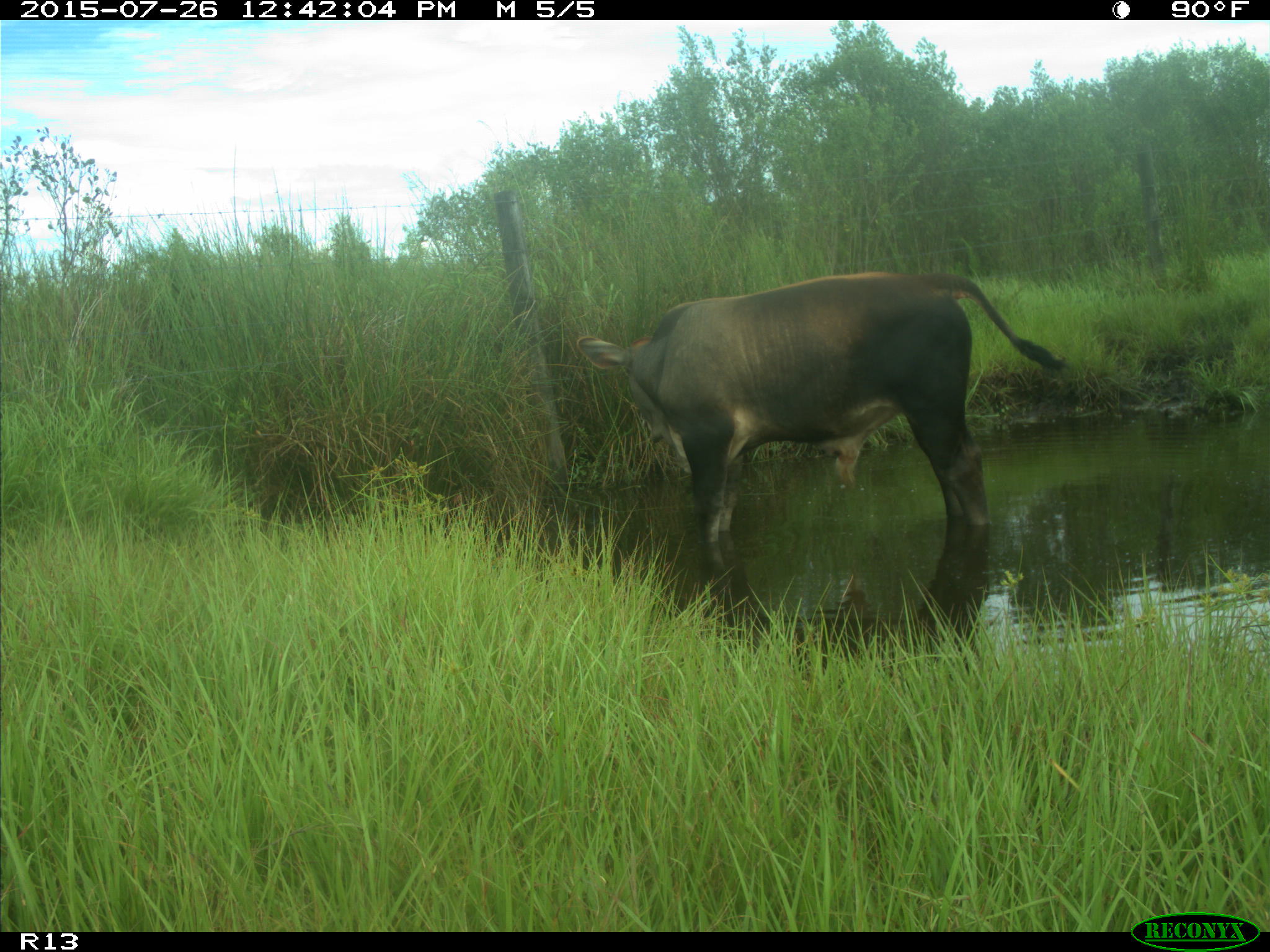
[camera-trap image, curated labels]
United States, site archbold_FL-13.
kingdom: Animalia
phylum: Chordata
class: Mammalia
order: Artiodactyla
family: Bovidae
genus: Bos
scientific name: Bos taurus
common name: domestic cow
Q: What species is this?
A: Bos taurus (domestic cow).